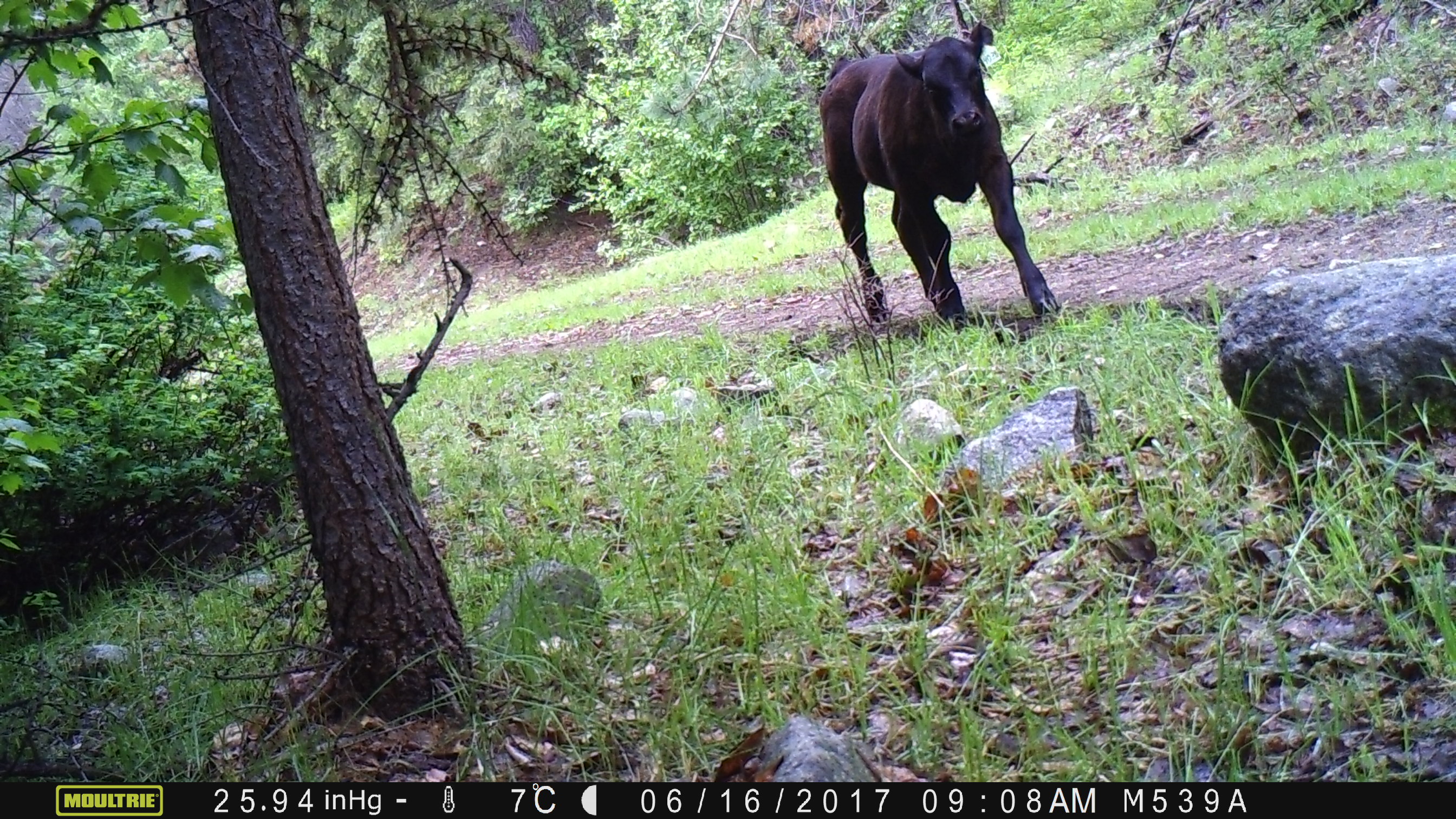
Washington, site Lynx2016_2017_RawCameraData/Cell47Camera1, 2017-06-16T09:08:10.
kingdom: Animalia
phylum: Chordata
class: Mammalia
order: Artiodactyla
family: Bovidae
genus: Bos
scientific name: Bos taurus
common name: domestic cattle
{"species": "domestic cattle (Bos taurus)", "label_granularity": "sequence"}